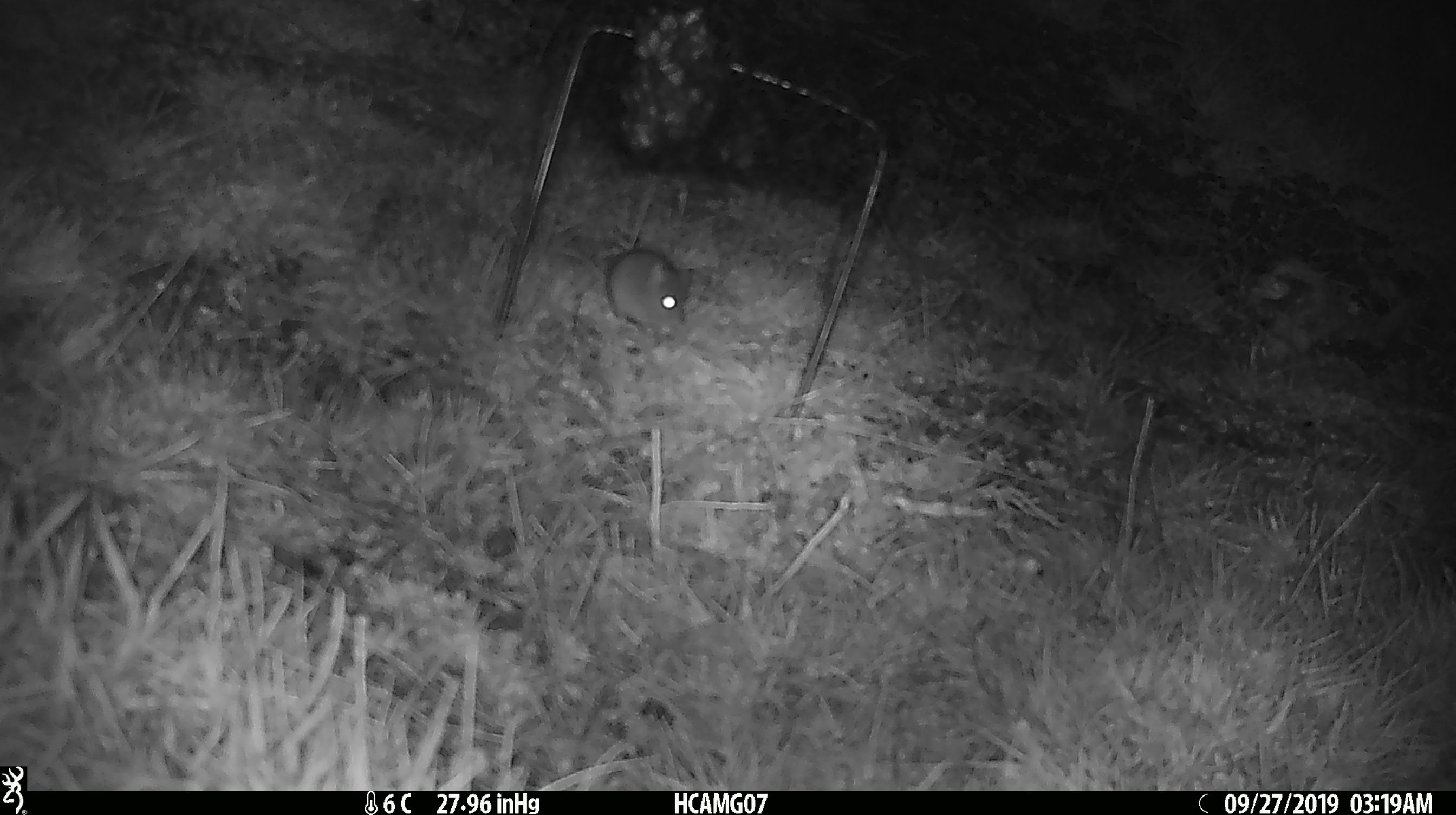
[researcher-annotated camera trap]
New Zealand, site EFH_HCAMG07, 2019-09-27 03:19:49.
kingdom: Animalia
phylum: Chordata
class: Mammalia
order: Rodentia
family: Muridae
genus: Mus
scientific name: Mus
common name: mouse